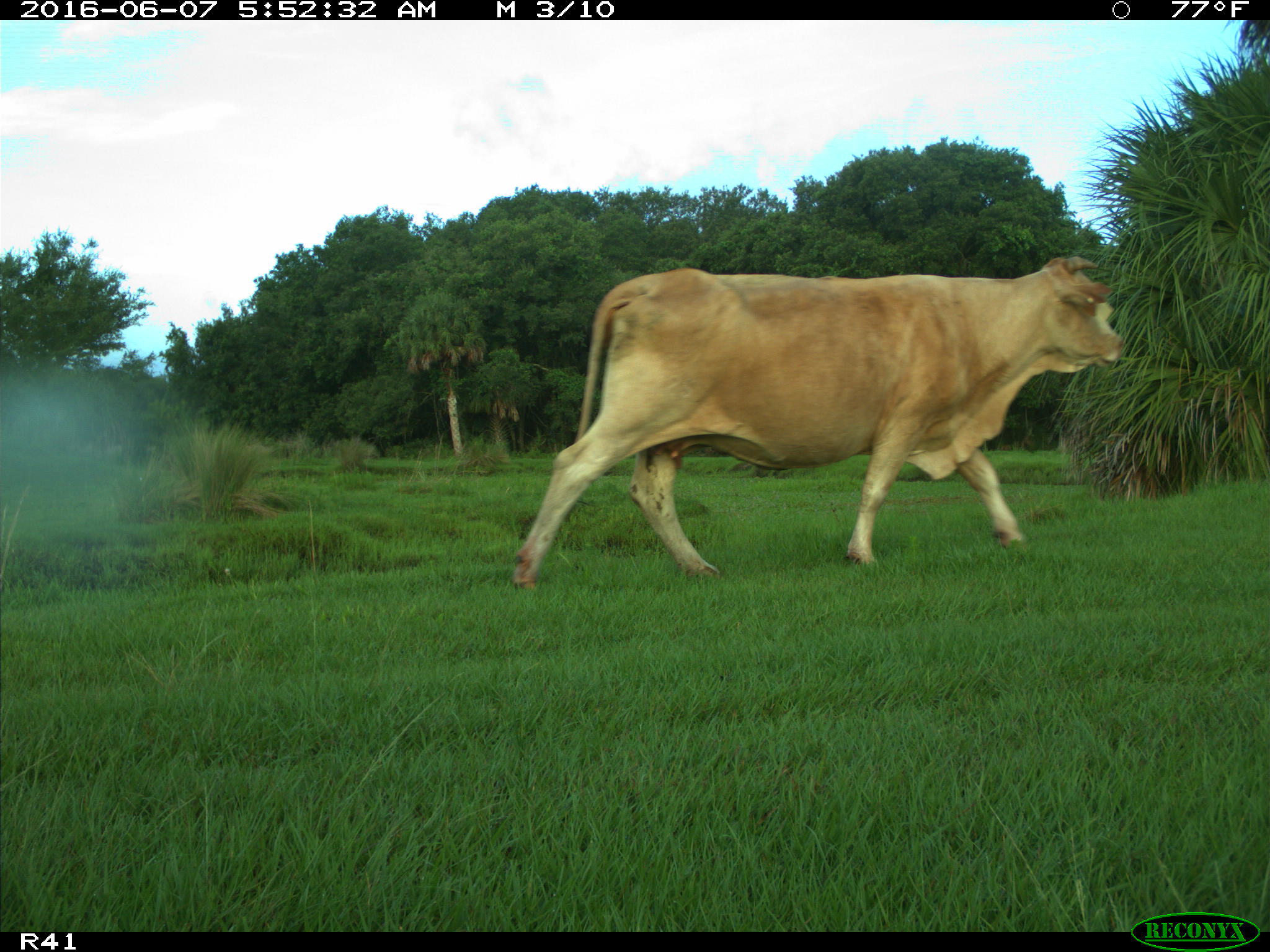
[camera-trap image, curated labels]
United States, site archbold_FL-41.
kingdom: Animalia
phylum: Chordata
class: Mammalia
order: Artiodactyla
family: Bovidae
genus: Bos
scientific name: Bos taurus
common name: domestic cow